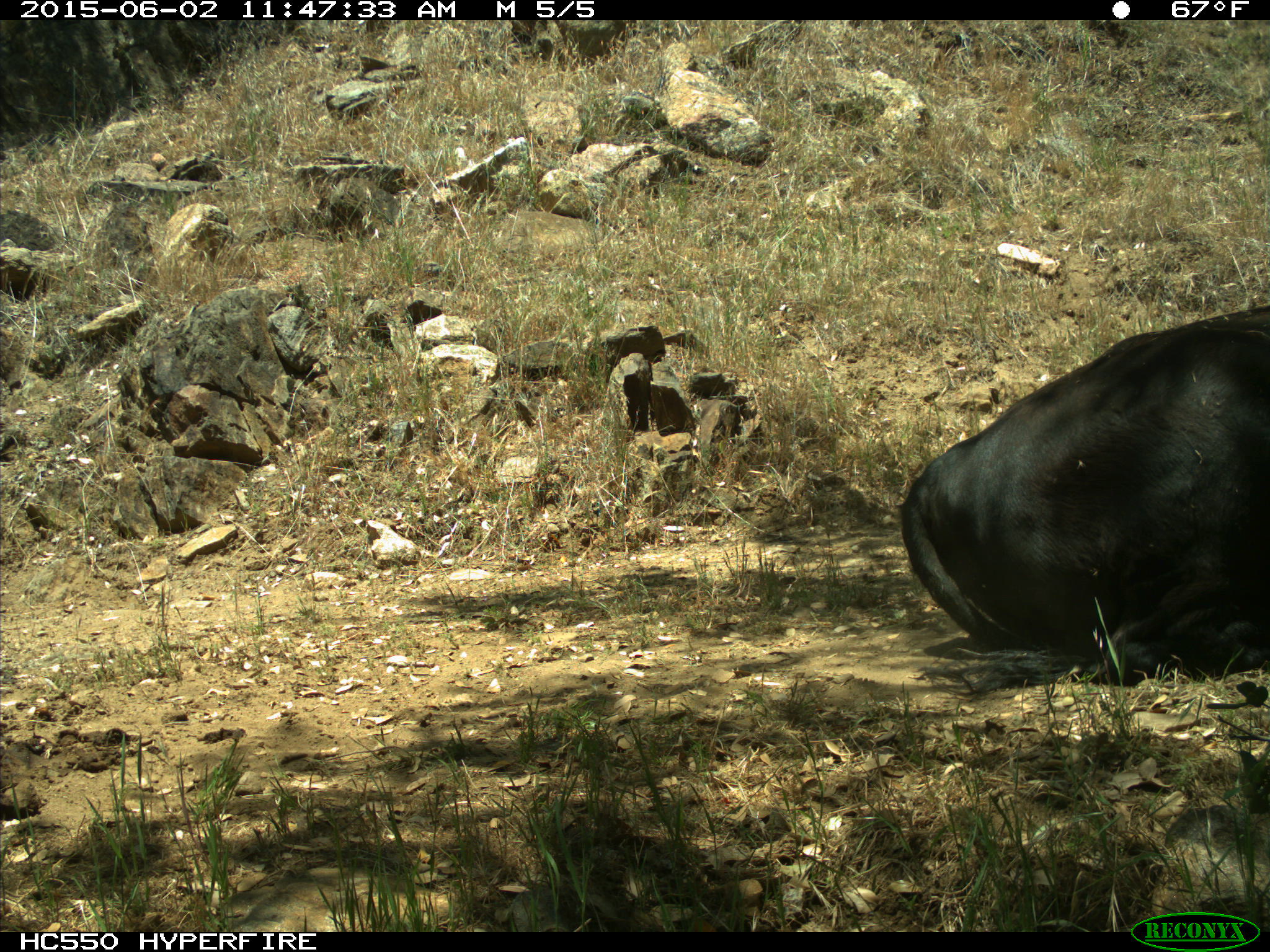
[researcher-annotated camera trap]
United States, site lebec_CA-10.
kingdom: Animalia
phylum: Chordata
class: Mammalia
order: Artiodactyla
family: Bovidae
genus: Bos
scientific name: Bos taurus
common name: domestic cow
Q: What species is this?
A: Bos taurus (domestic cow).